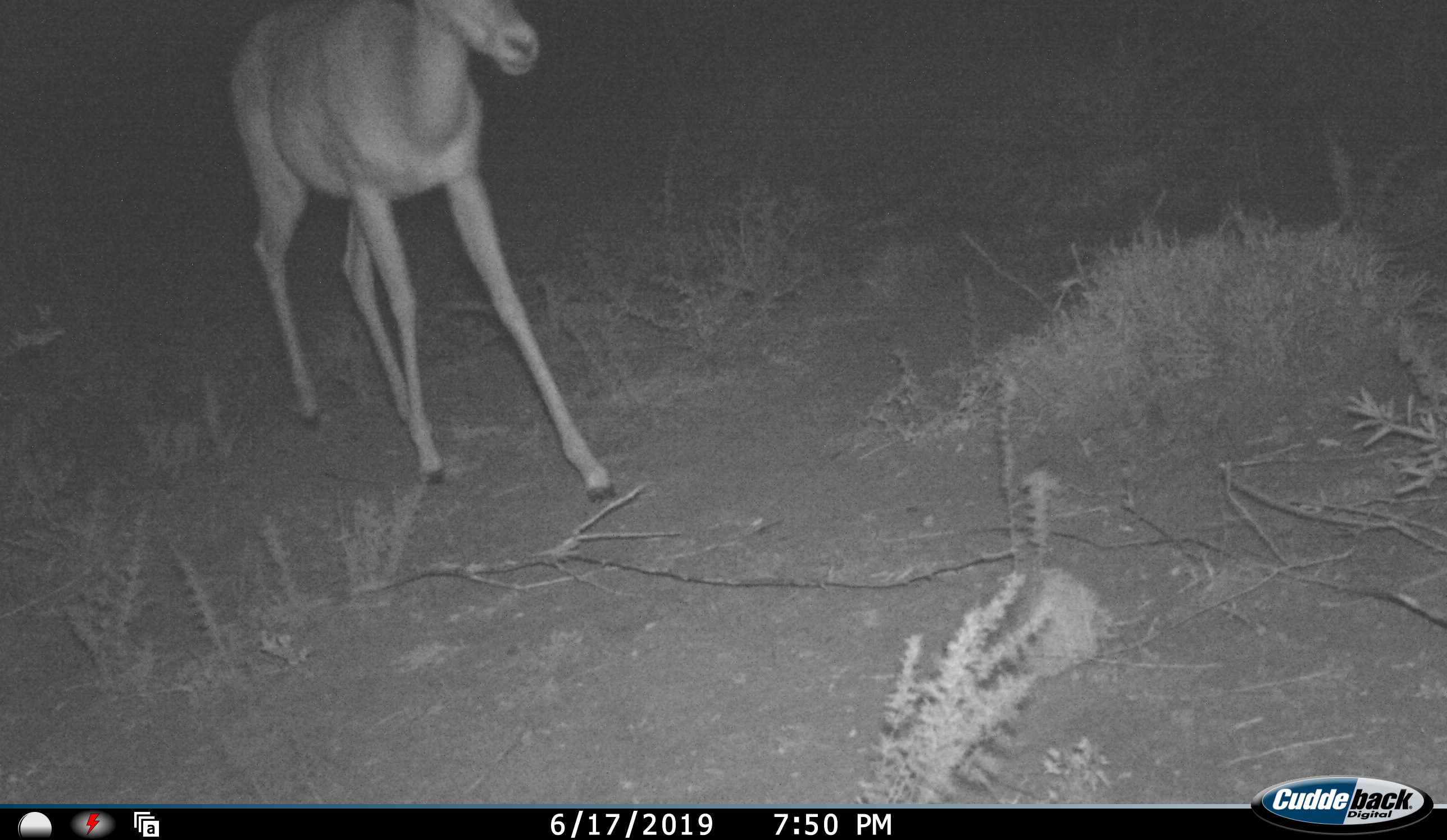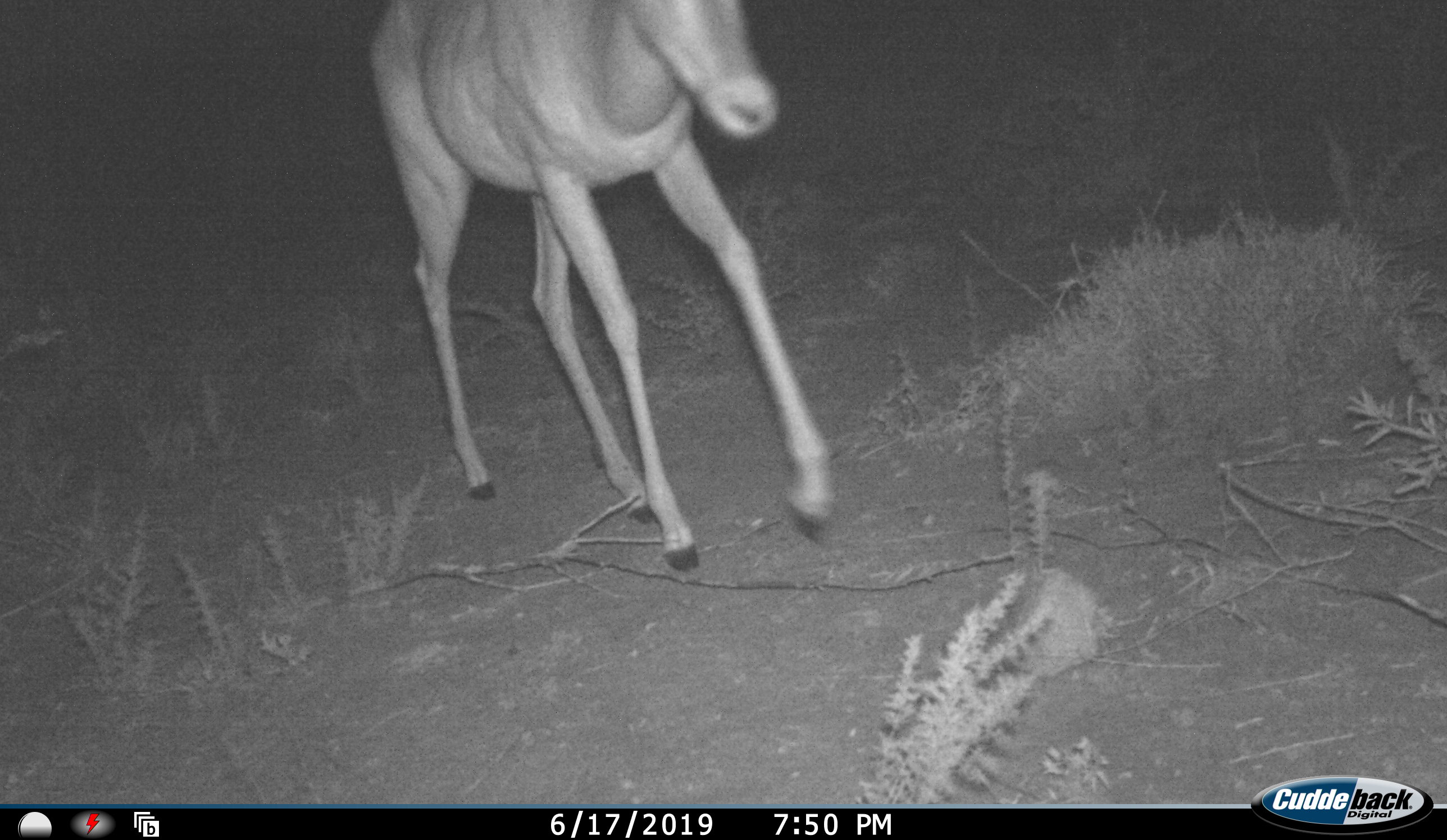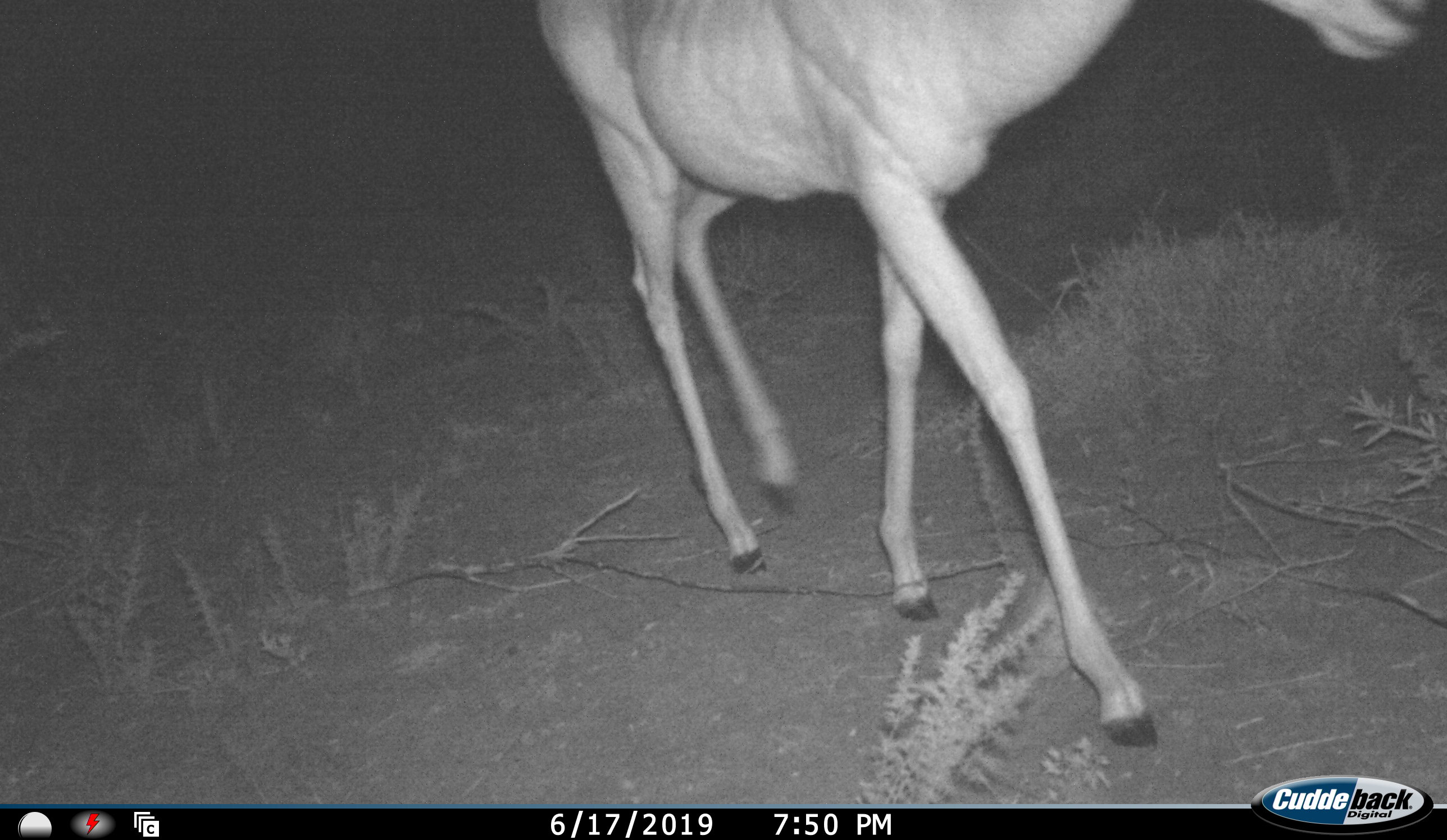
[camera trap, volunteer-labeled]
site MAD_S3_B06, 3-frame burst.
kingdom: Animalia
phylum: Chordata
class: Mammalia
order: Artiodactyla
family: Bovidae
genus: Aepyceros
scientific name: Aepyceros melampus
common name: impala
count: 1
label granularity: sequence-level